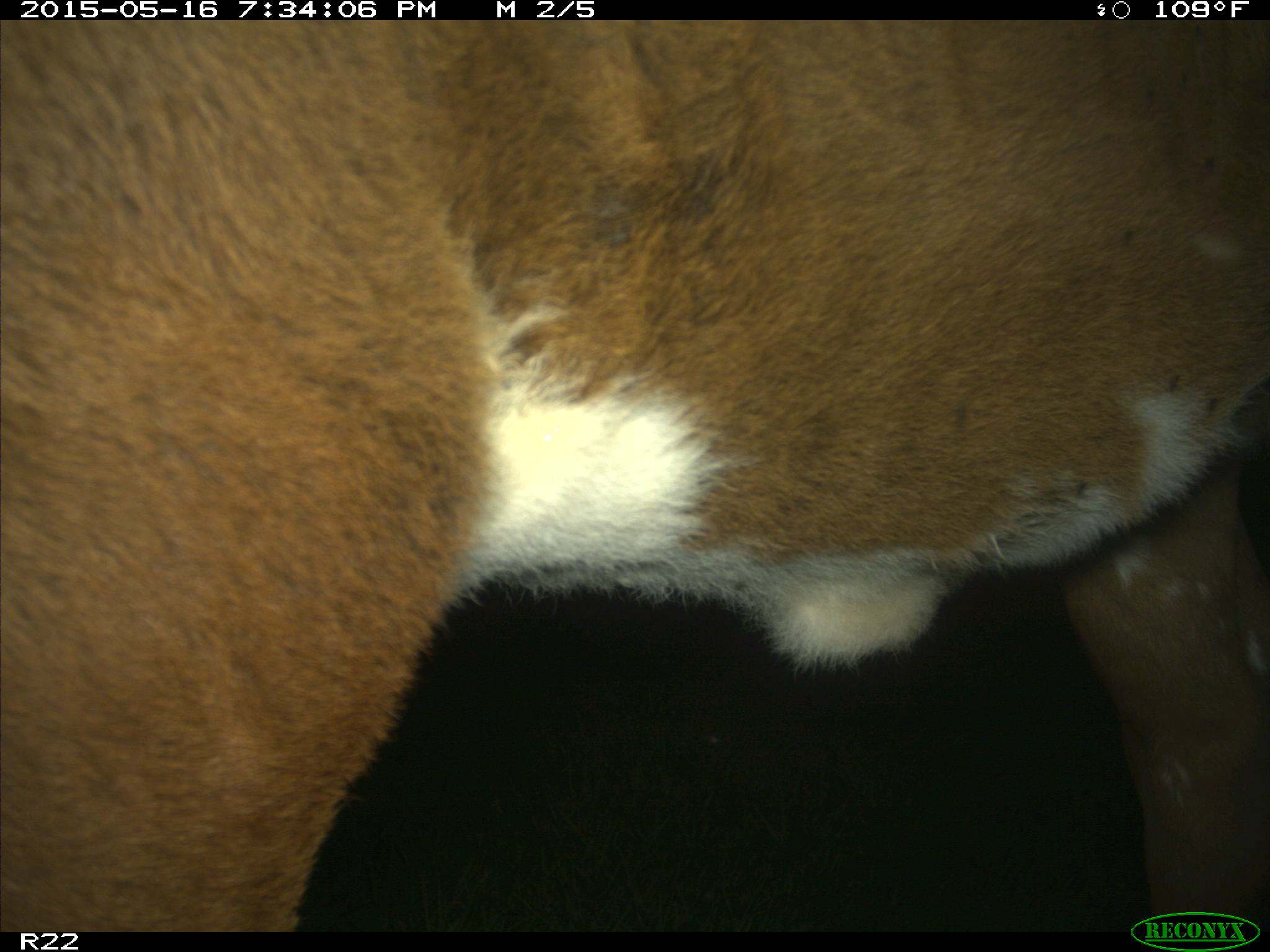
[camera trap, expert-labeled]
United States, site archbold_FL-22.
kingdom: Animalia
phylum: Chordata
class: Mammalia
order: Artiodactyla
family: Bovidae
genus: Bos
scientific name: Bos taurus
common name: domestic cow